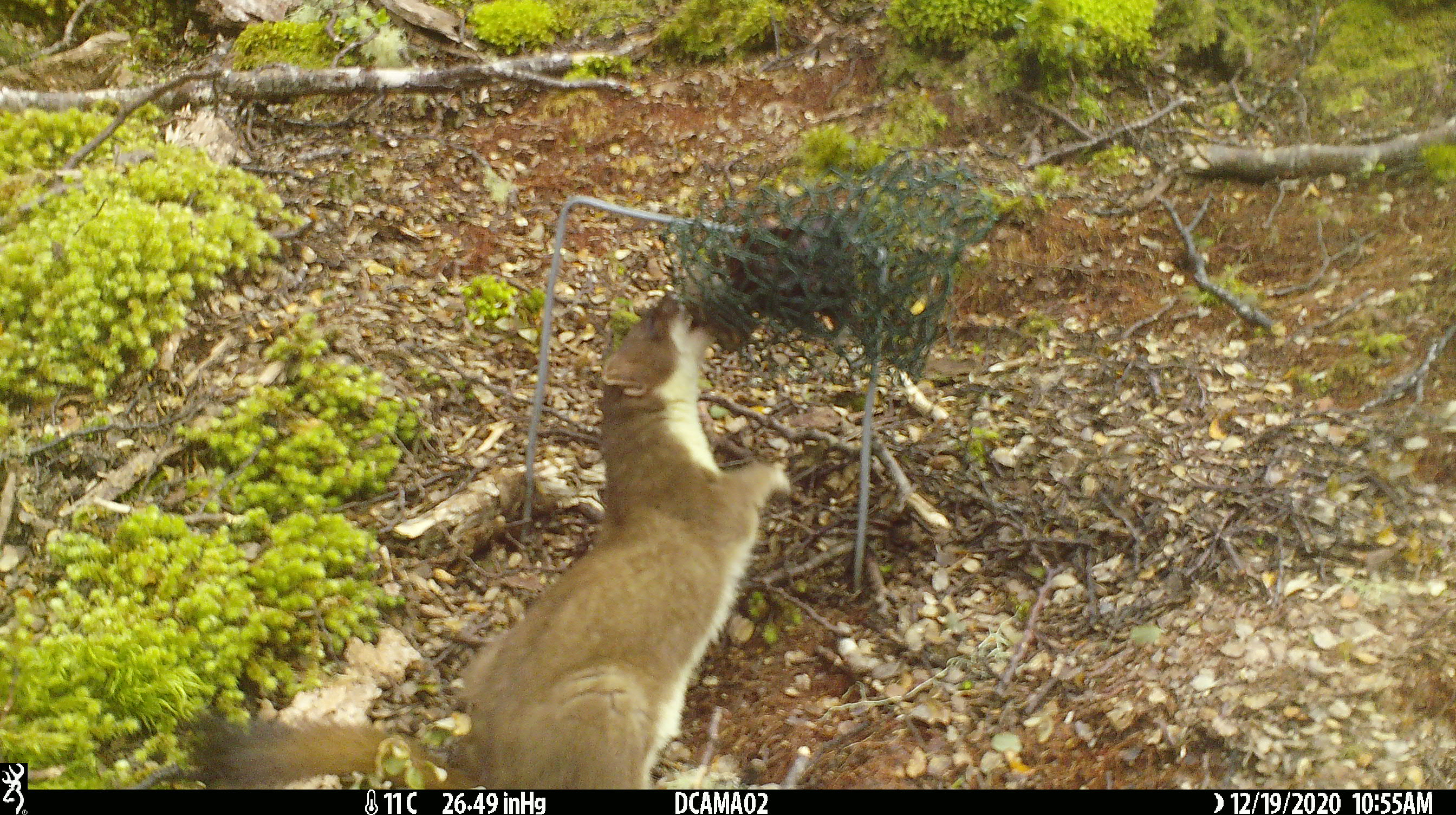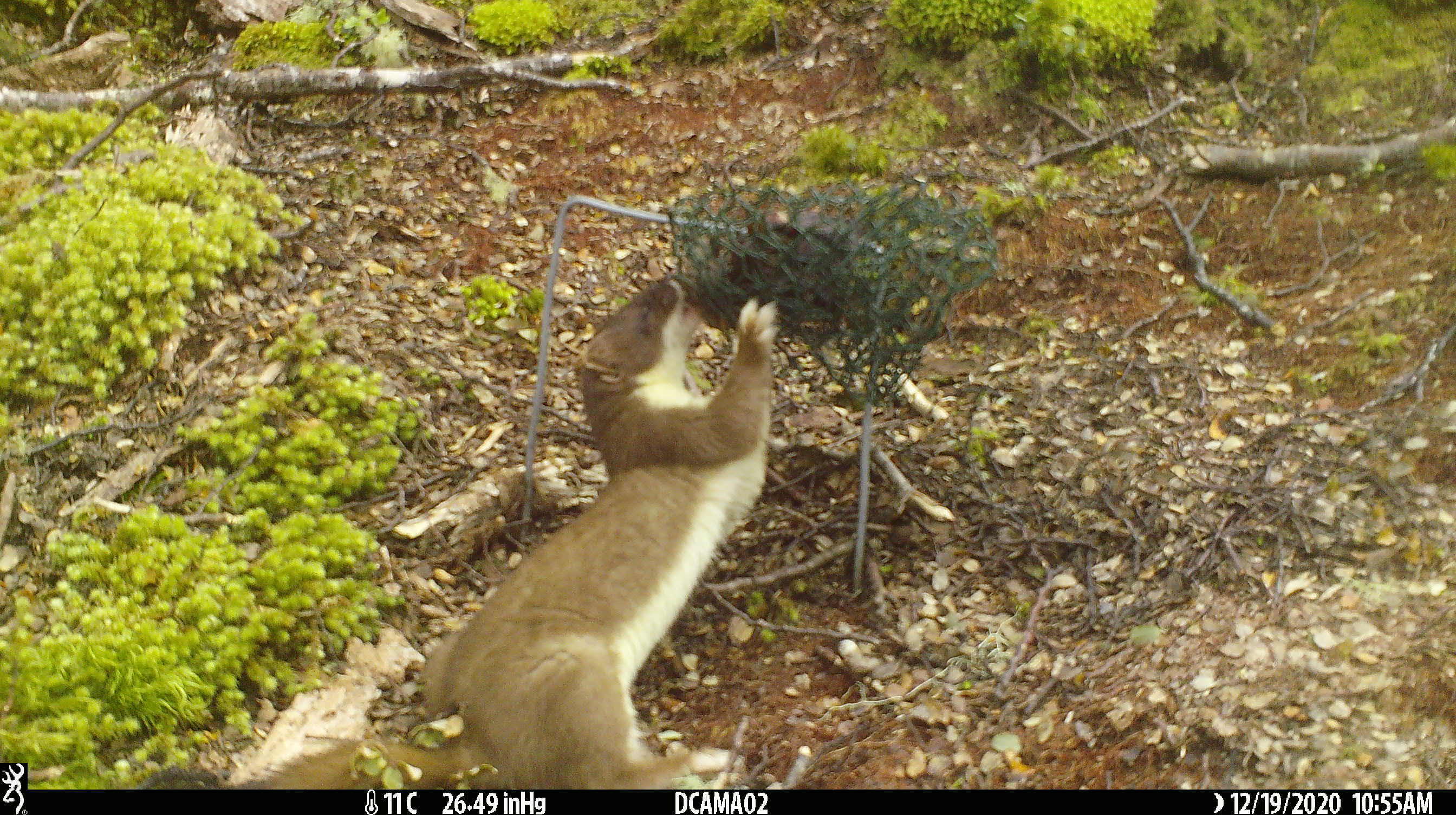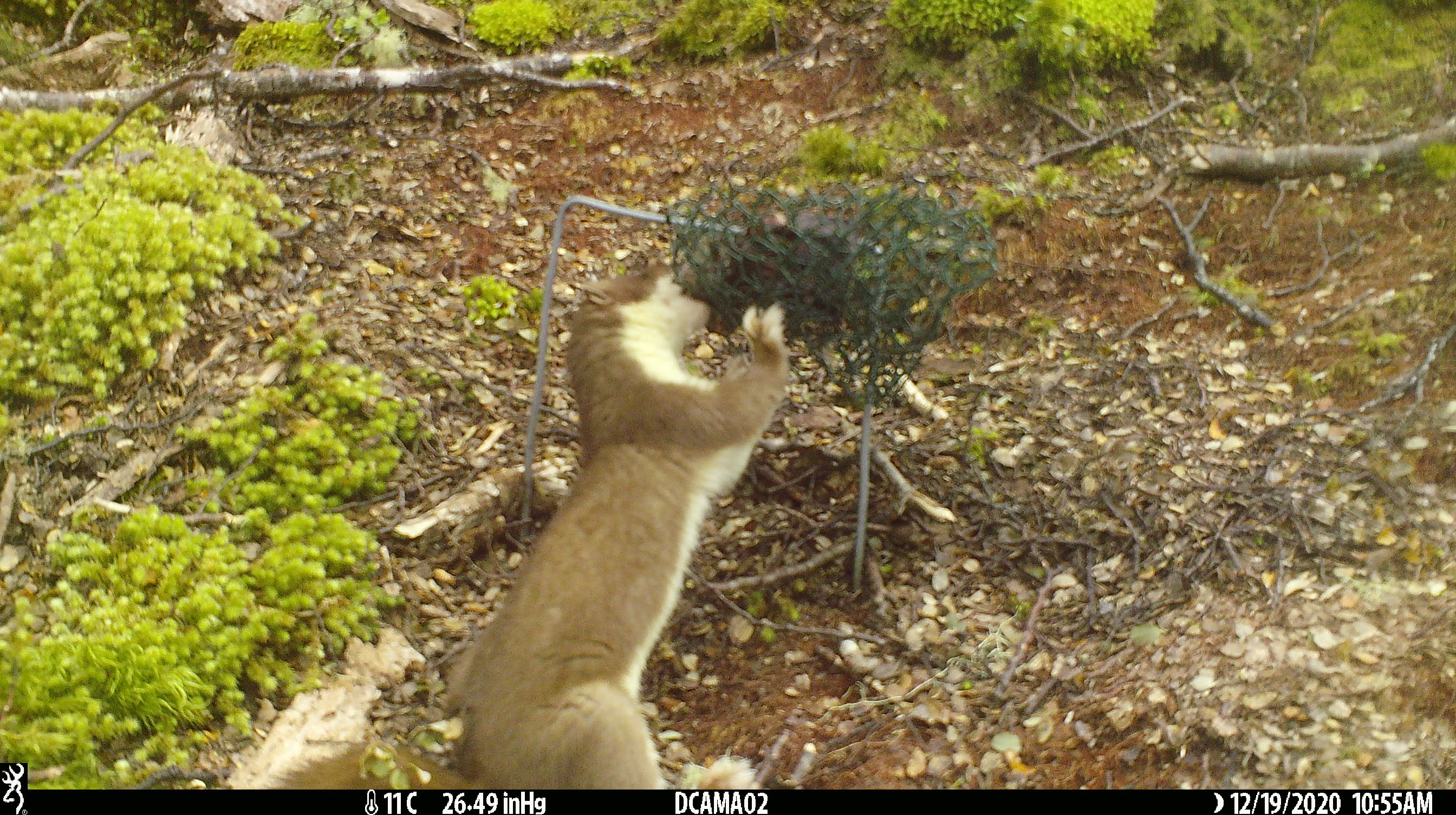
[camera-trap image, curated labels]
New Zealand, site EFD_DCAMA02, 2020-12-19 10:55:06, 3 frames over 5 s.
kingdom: Animalia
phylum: Chordata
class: Mammalia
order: Carnivora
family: Mustelidae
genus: Mustela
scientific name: Mustela erminea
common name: stoat